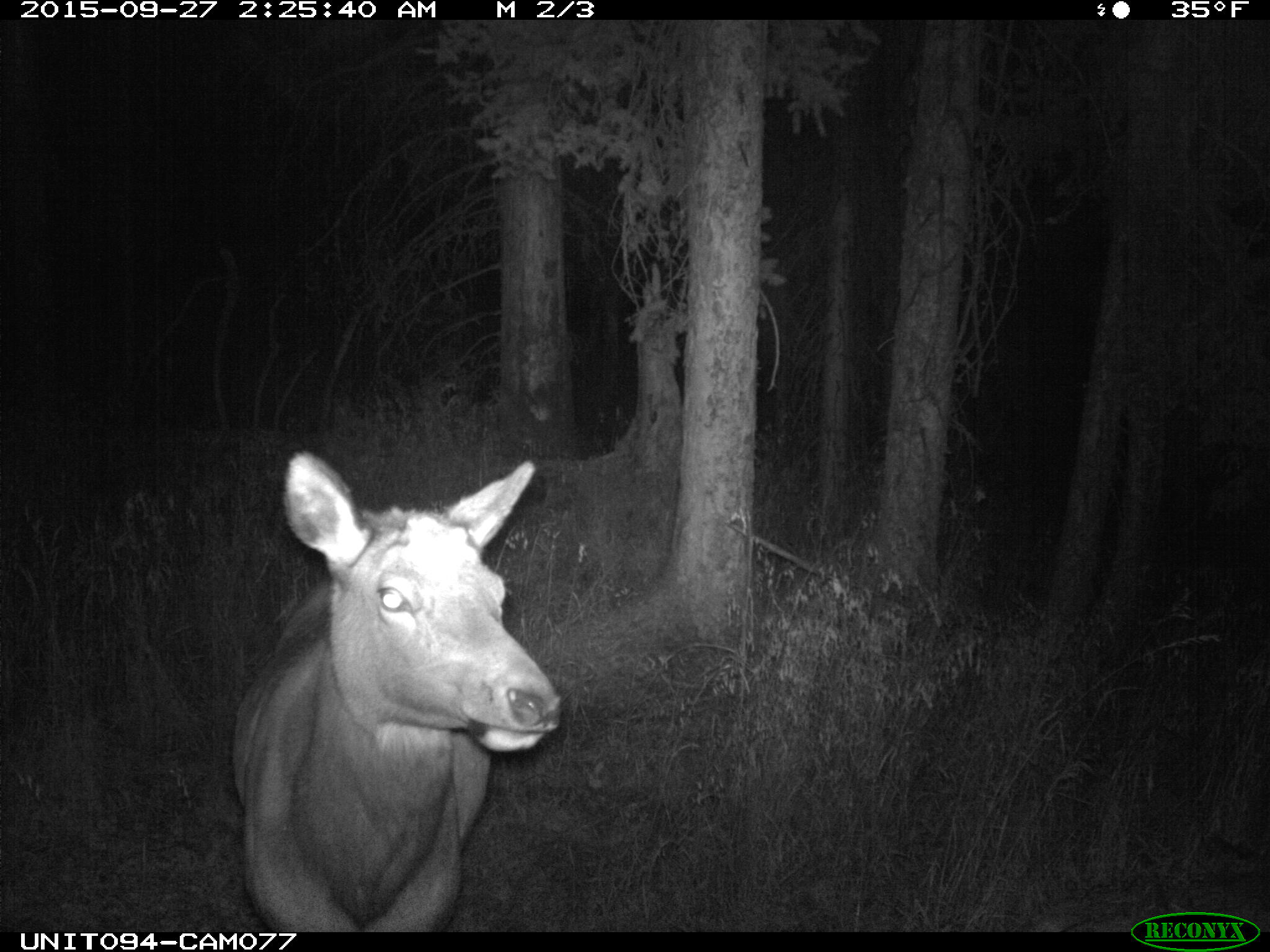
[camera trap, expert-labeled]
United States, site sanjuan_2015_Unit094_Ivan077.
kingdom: Animalia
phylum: Chordata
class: Mammalia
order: Artiodactyla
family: Cervidae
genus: Cervus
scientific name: Cervus elaphus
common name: red deer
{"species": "Cervus elaphus (red deer)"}